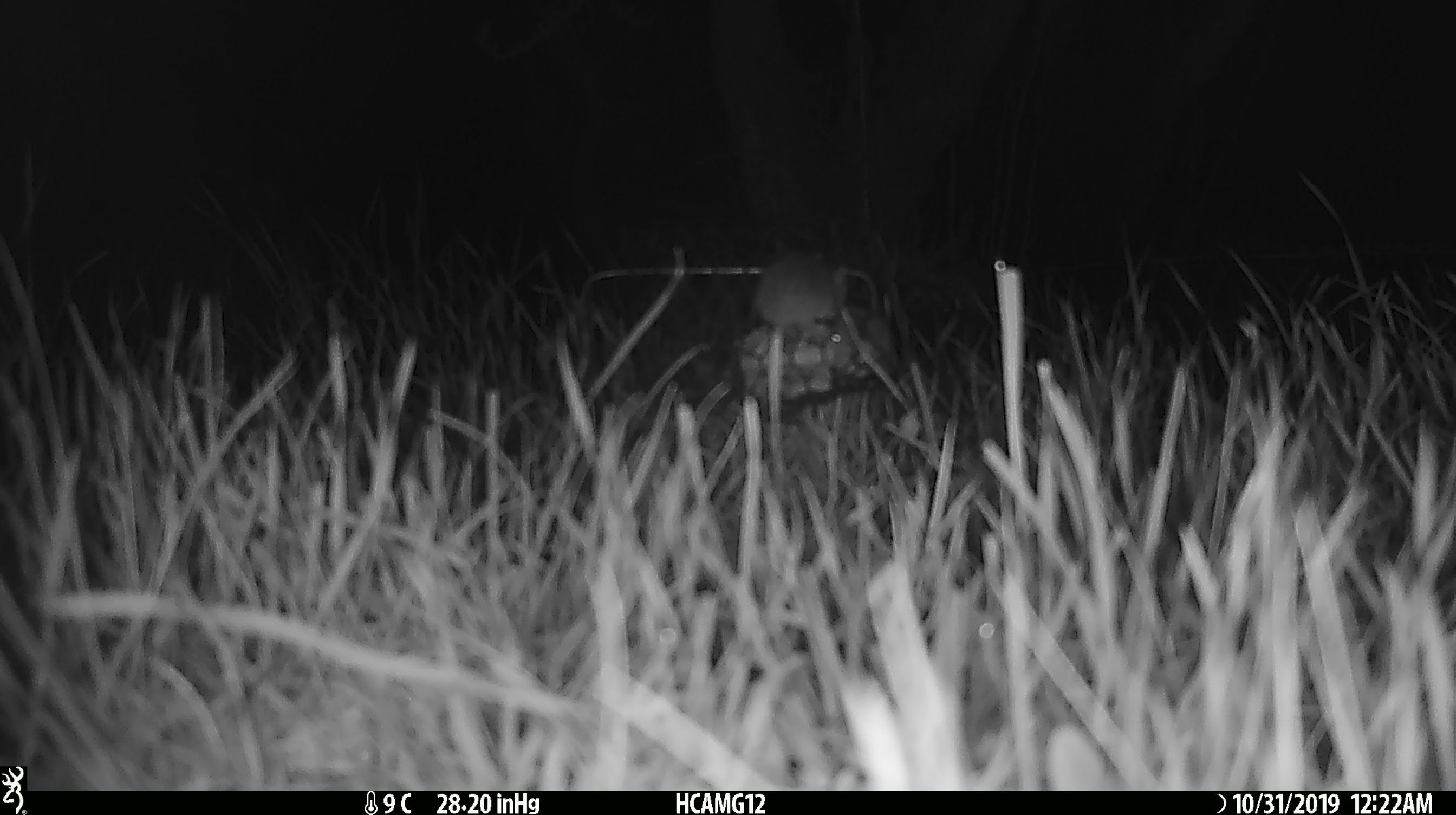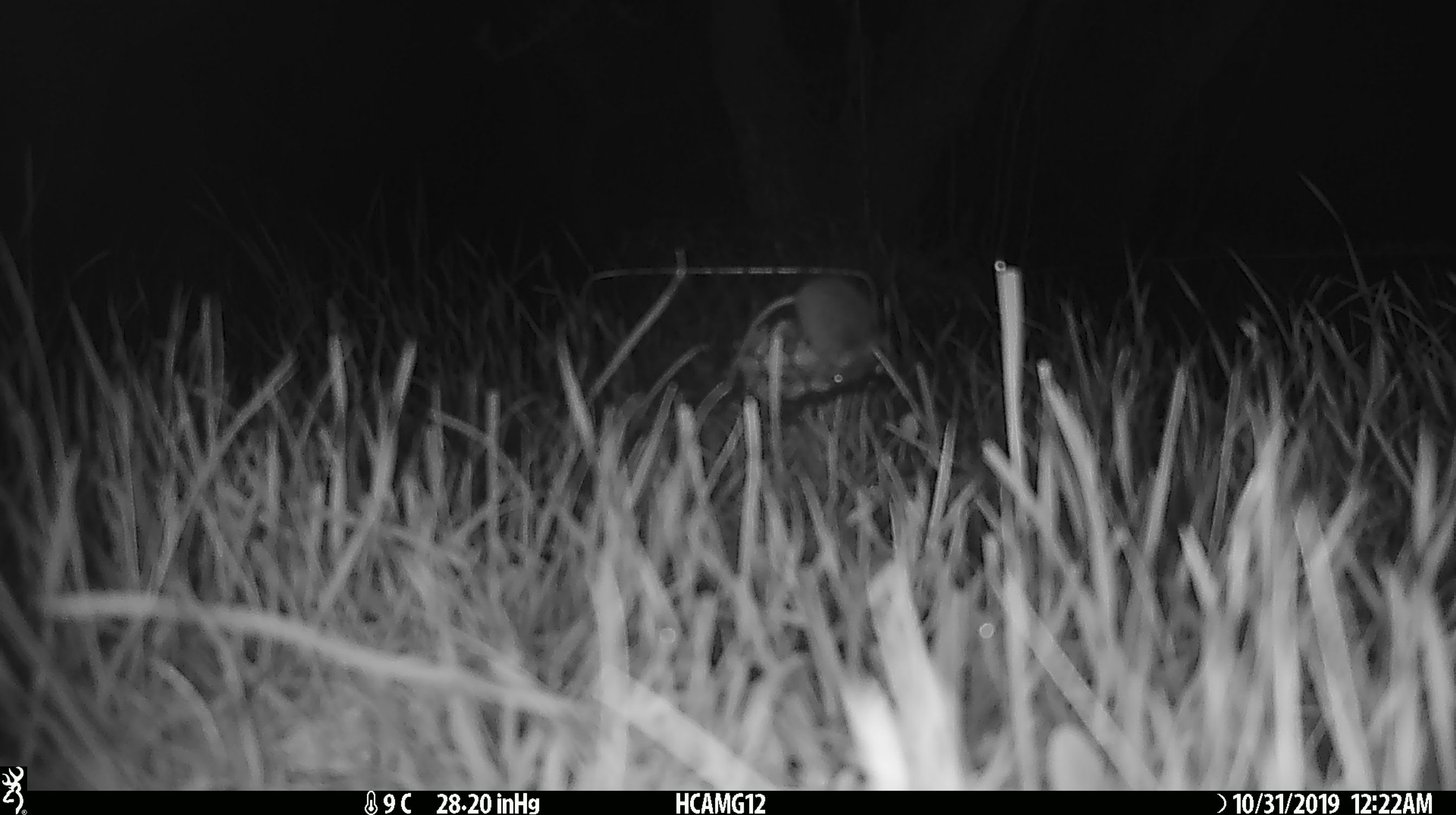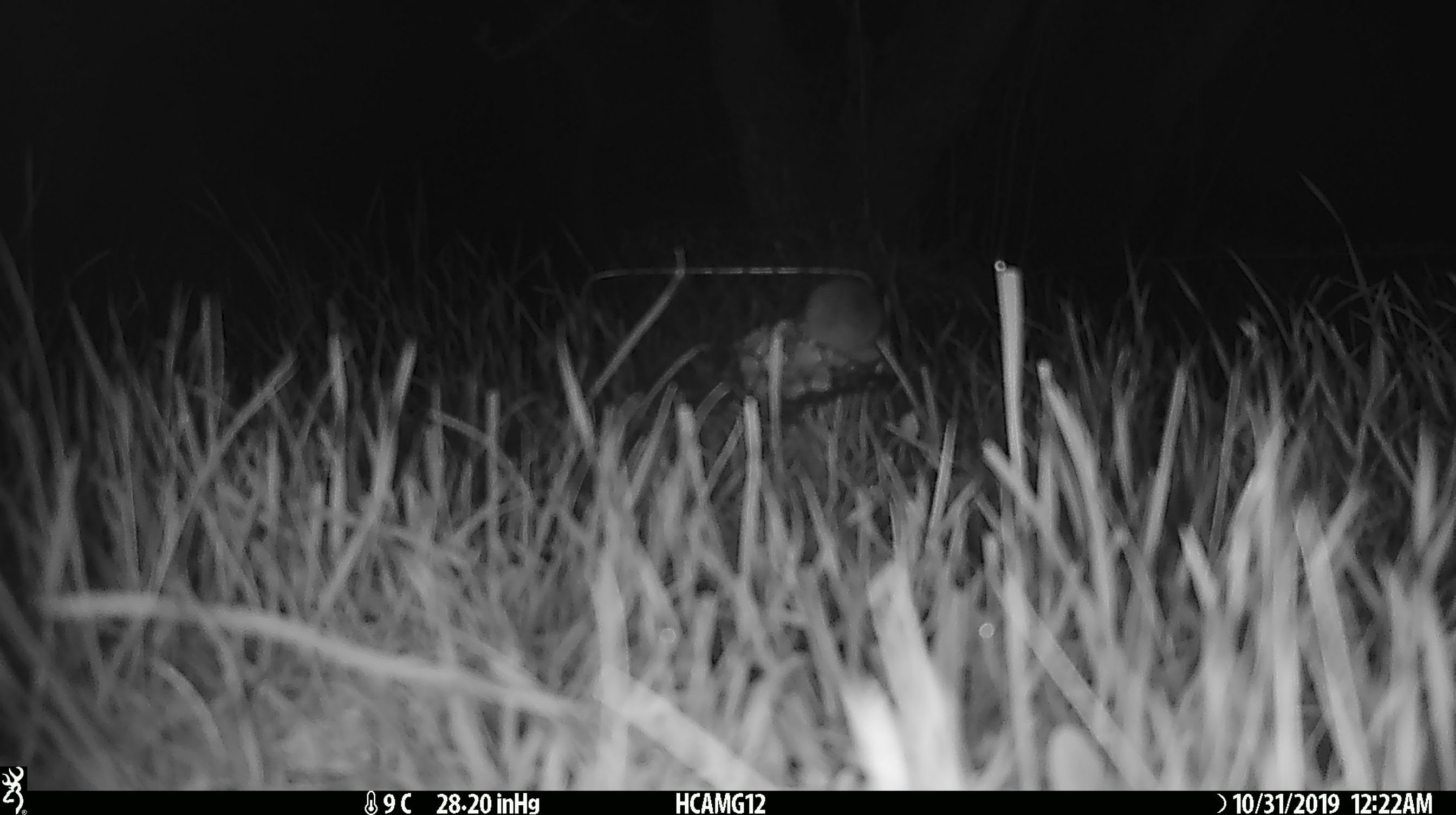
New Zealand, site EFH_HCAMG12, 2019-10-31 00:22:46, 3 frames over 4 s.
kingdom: Animalia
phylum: Chordata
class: Mammalia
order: Rodentia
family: Muridae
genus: Mus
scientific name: Mus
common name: mouse